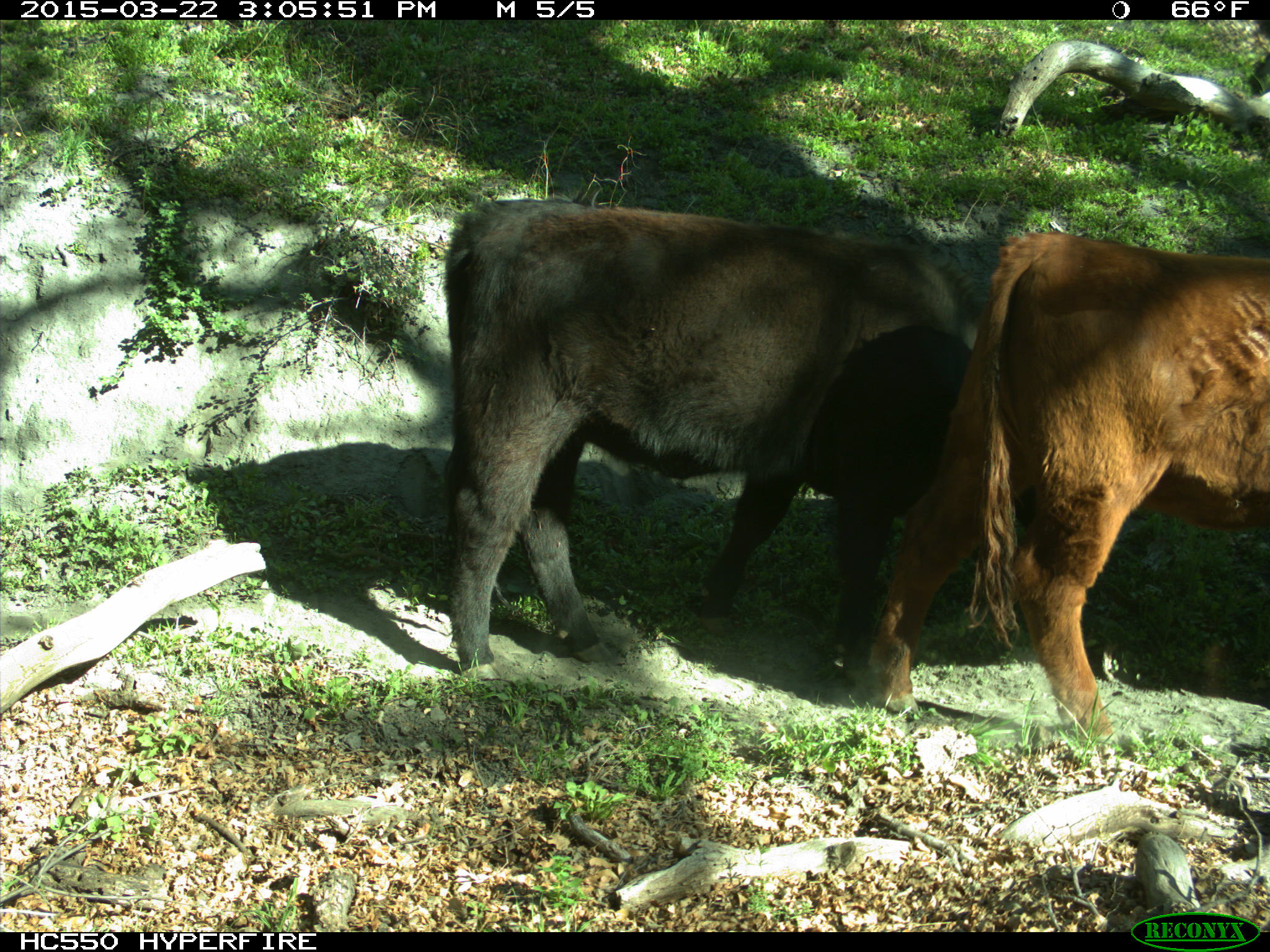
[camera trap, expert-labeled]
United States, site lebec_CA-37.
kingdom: Animalia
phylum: Chordata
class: Mammalia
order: Artiodactyla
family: Bovidae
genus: Bos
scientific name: Bos taurus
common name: domestic cow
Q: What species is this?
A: Bos taurus (domestic cow).